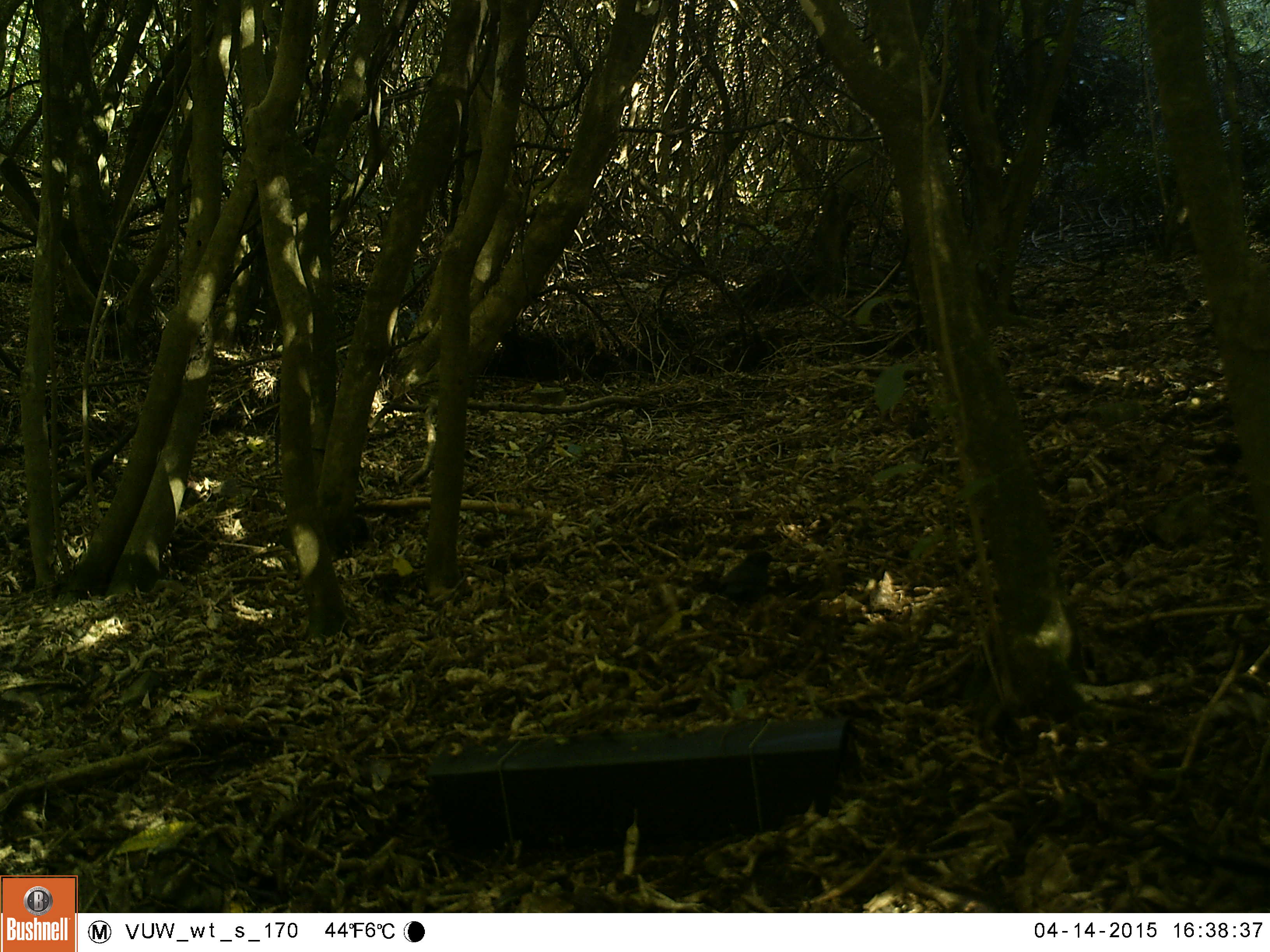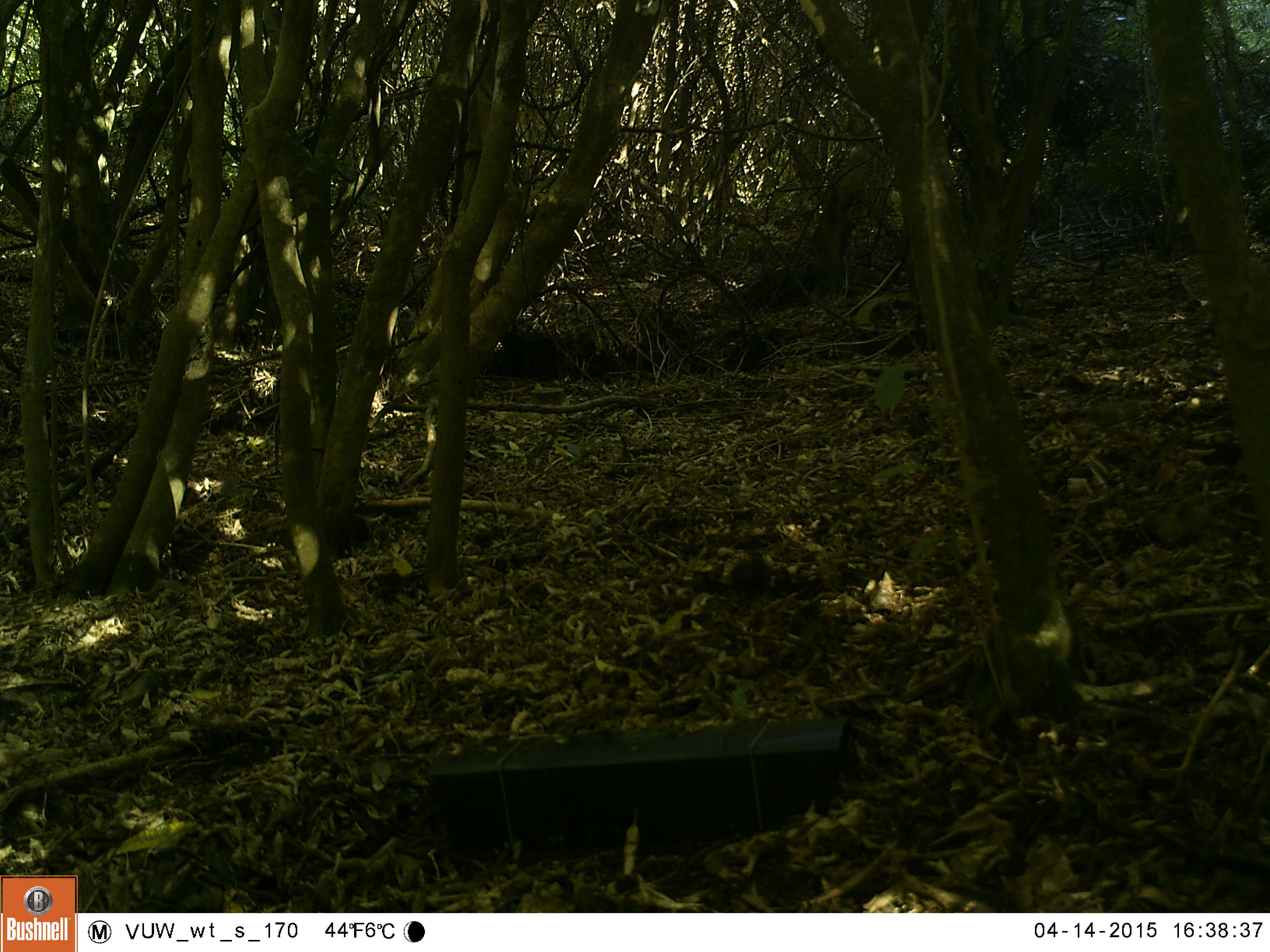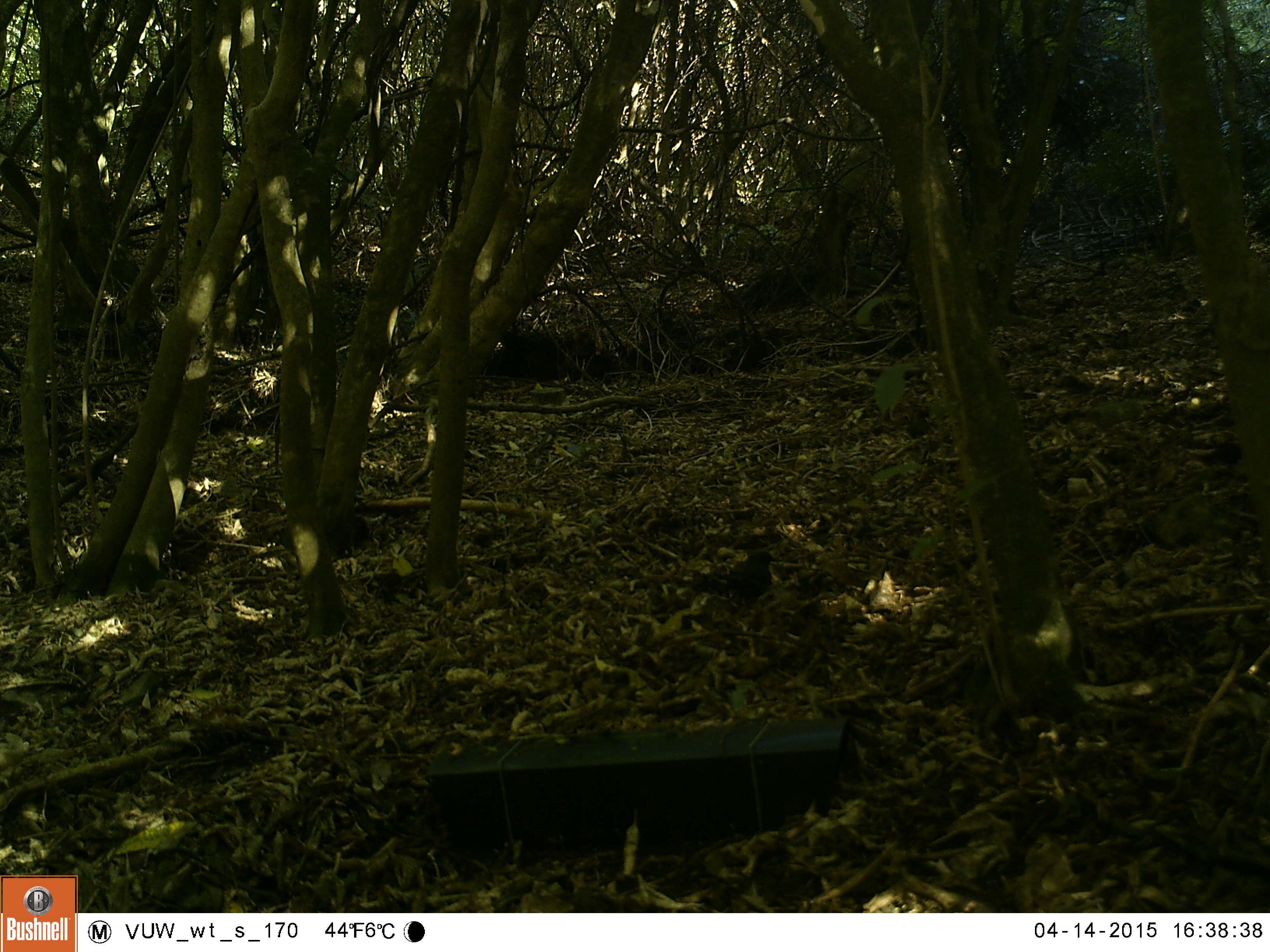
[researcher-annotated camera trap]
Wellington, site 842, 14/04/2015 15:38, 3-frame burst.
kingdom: Animalia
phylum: Chordata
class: Aves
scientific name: Aves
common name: bird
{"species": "bird (Aves)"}